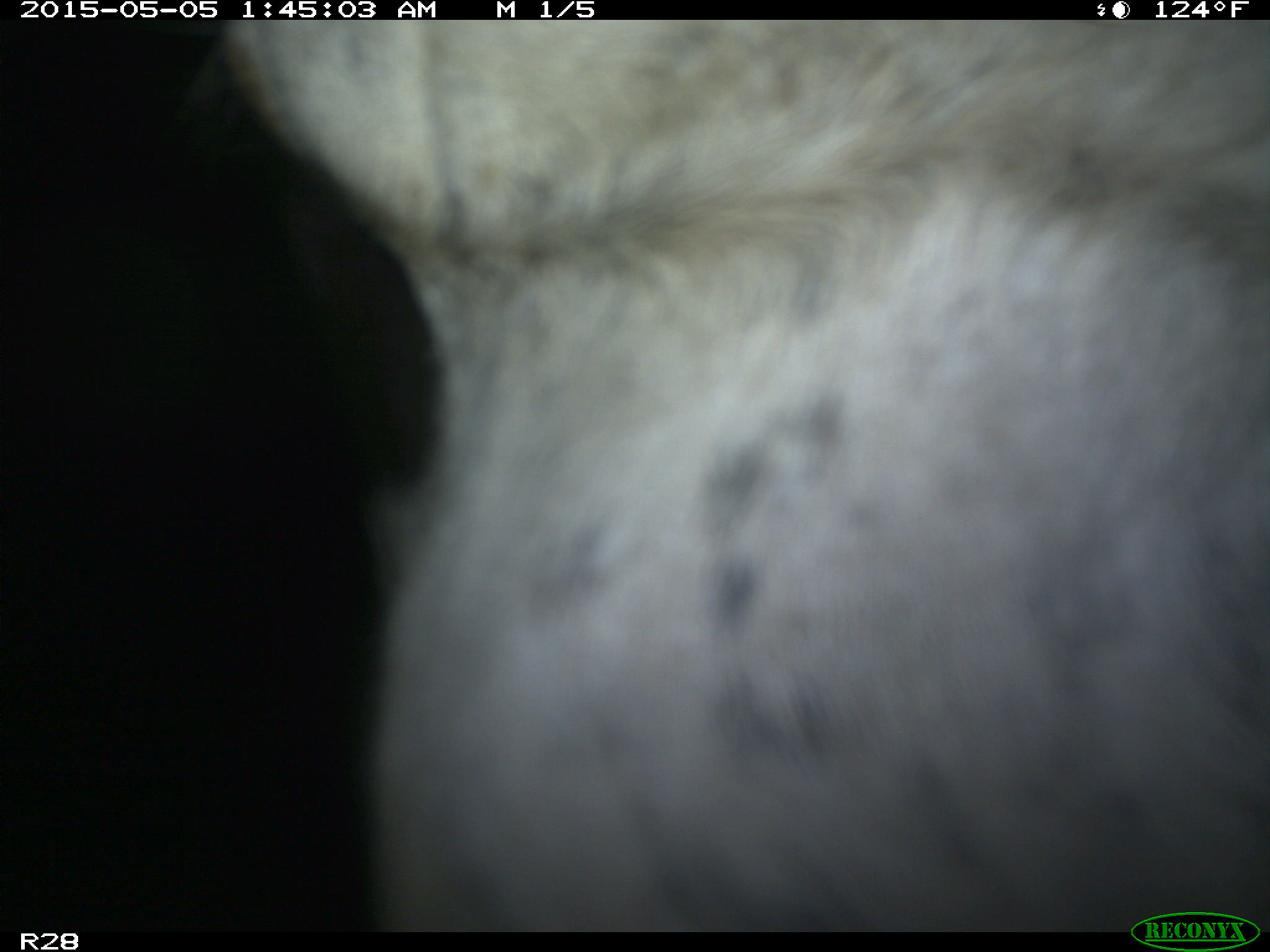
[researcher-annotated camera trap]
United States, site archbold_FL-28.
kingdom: Animalia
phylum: Chordata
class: Mammalia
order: Artiodactyla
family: Bovidae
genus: Bos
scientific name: Bos taurus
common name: domestic cow